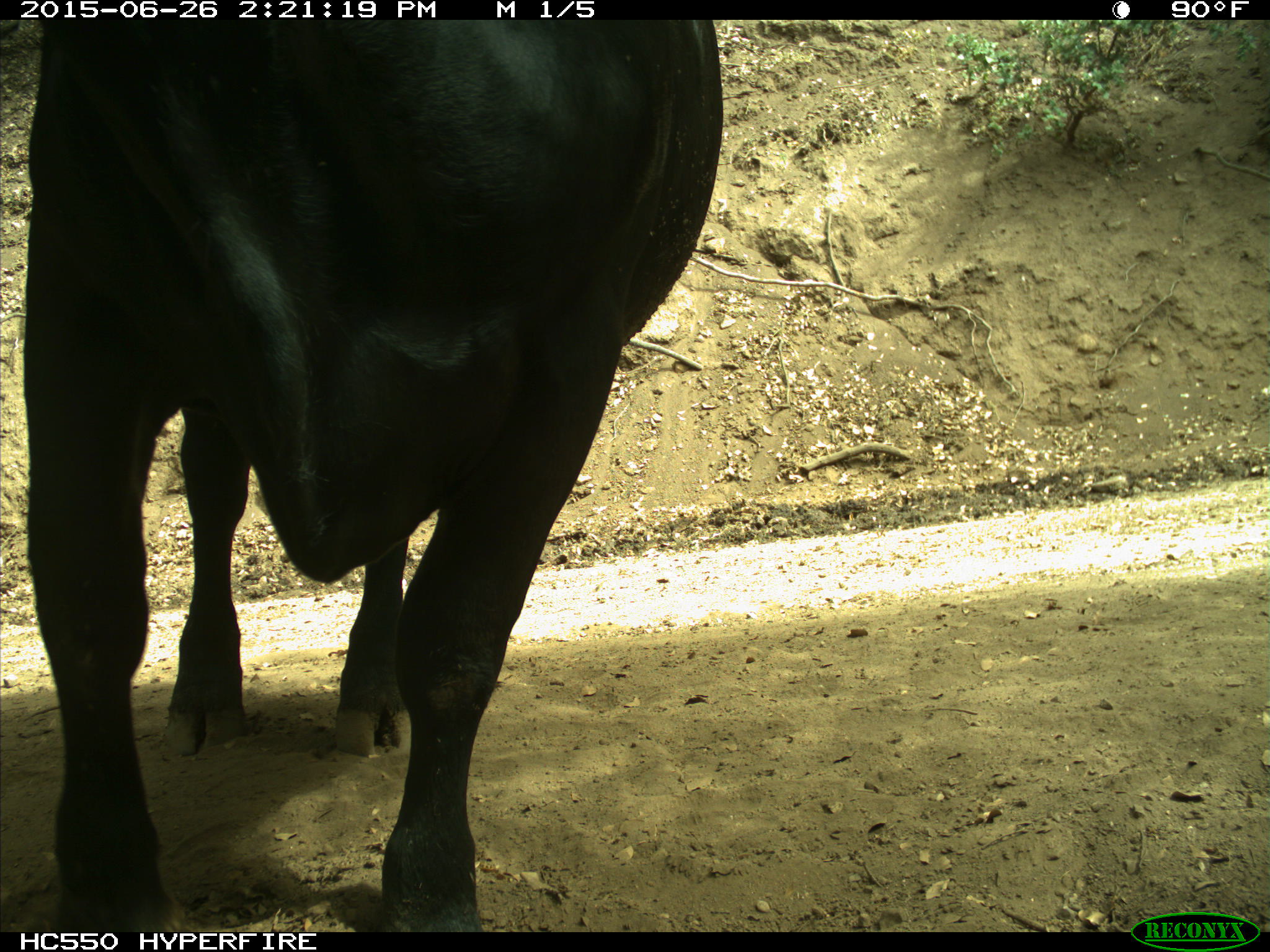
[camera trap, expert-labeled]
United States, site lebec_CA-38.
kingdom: Animalia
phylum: Chordata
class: Mammalia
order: Artiodactyla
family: Bovidae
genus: Bos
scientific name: Bos taurus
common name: domestic cow